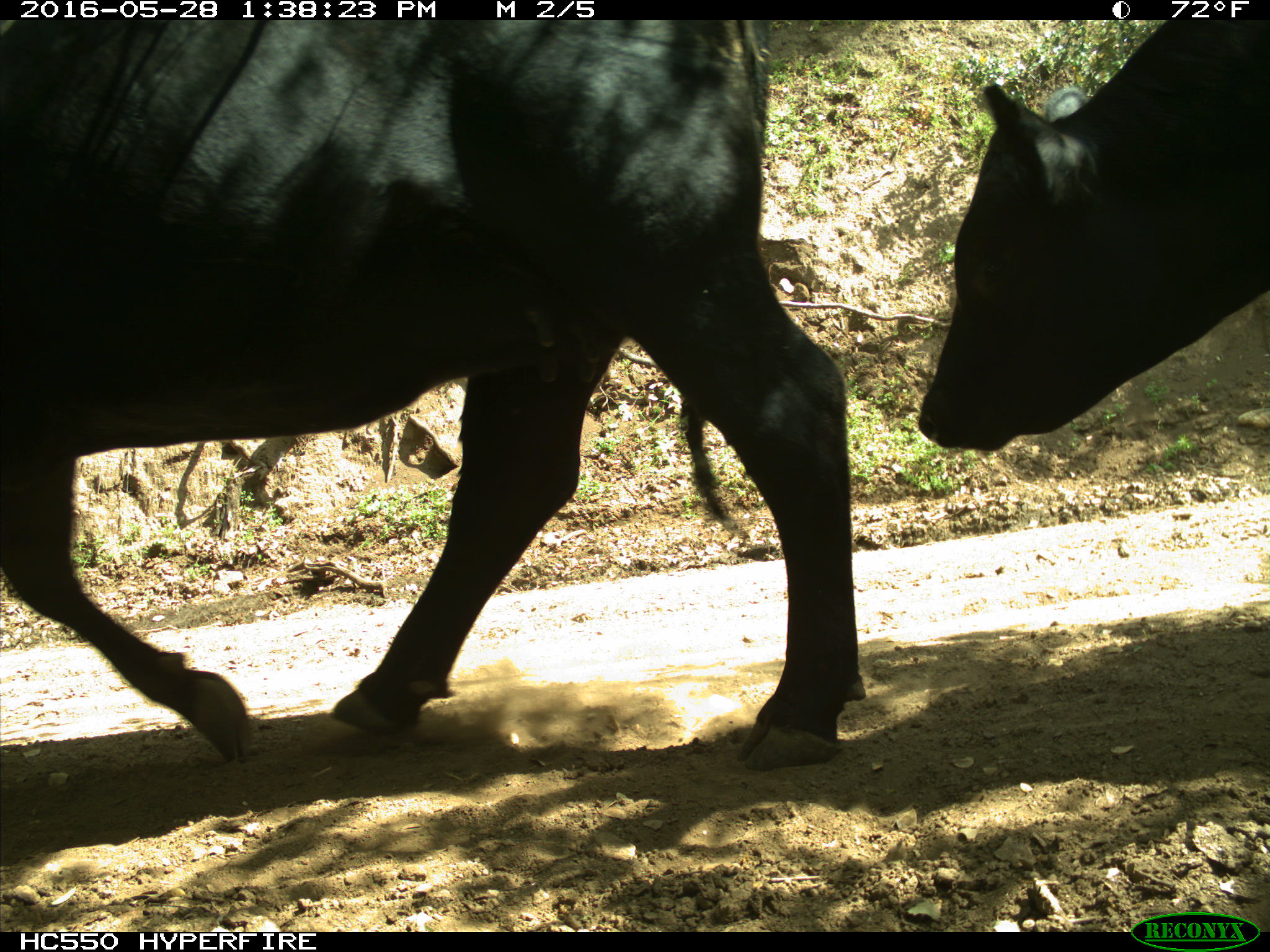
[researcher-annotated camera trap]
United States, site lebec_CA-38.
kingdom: Animalia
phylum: Chordata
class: Mammalia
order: Artiodactyla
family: Bovidae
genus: Bos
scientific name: Bos taurus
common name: domestic cow